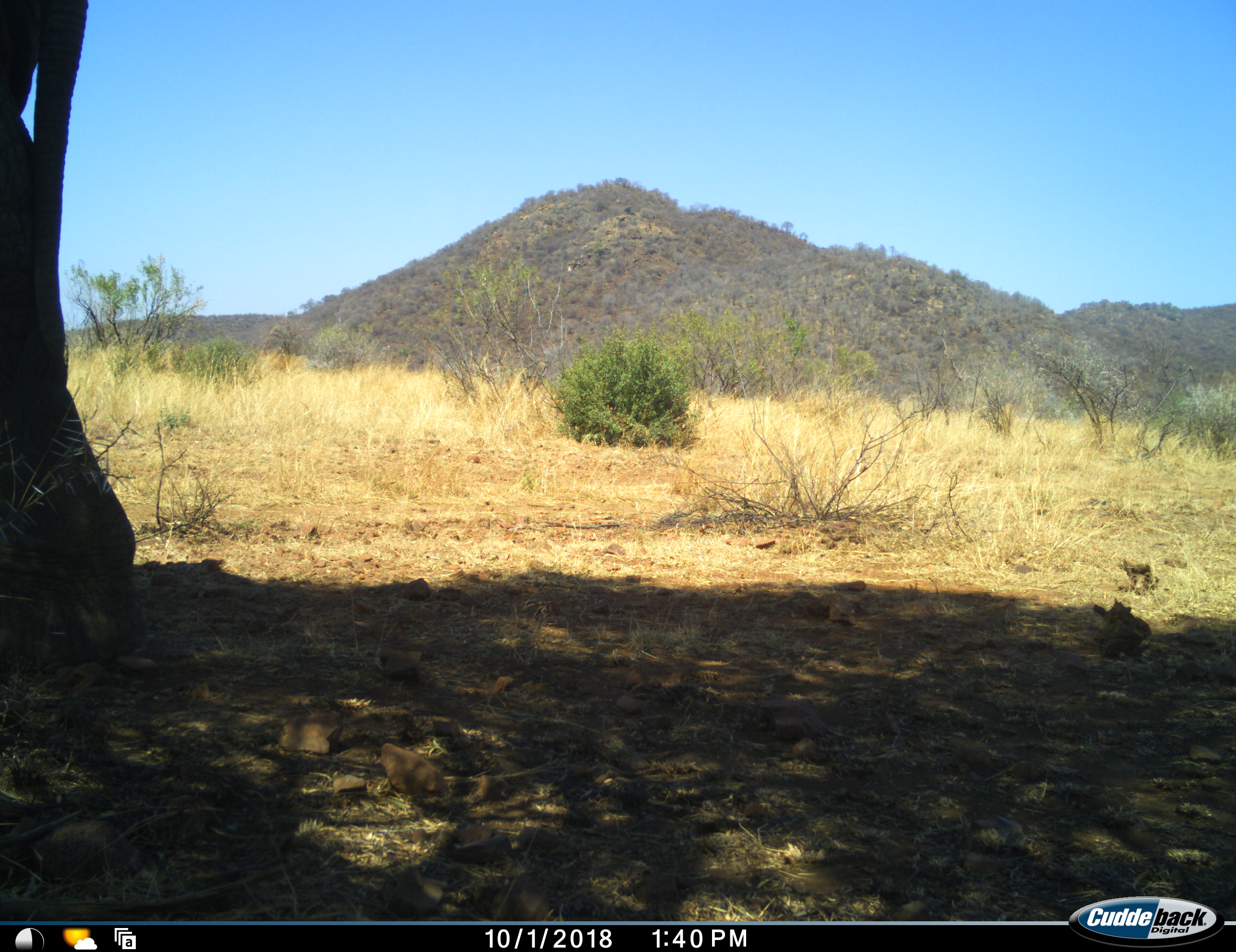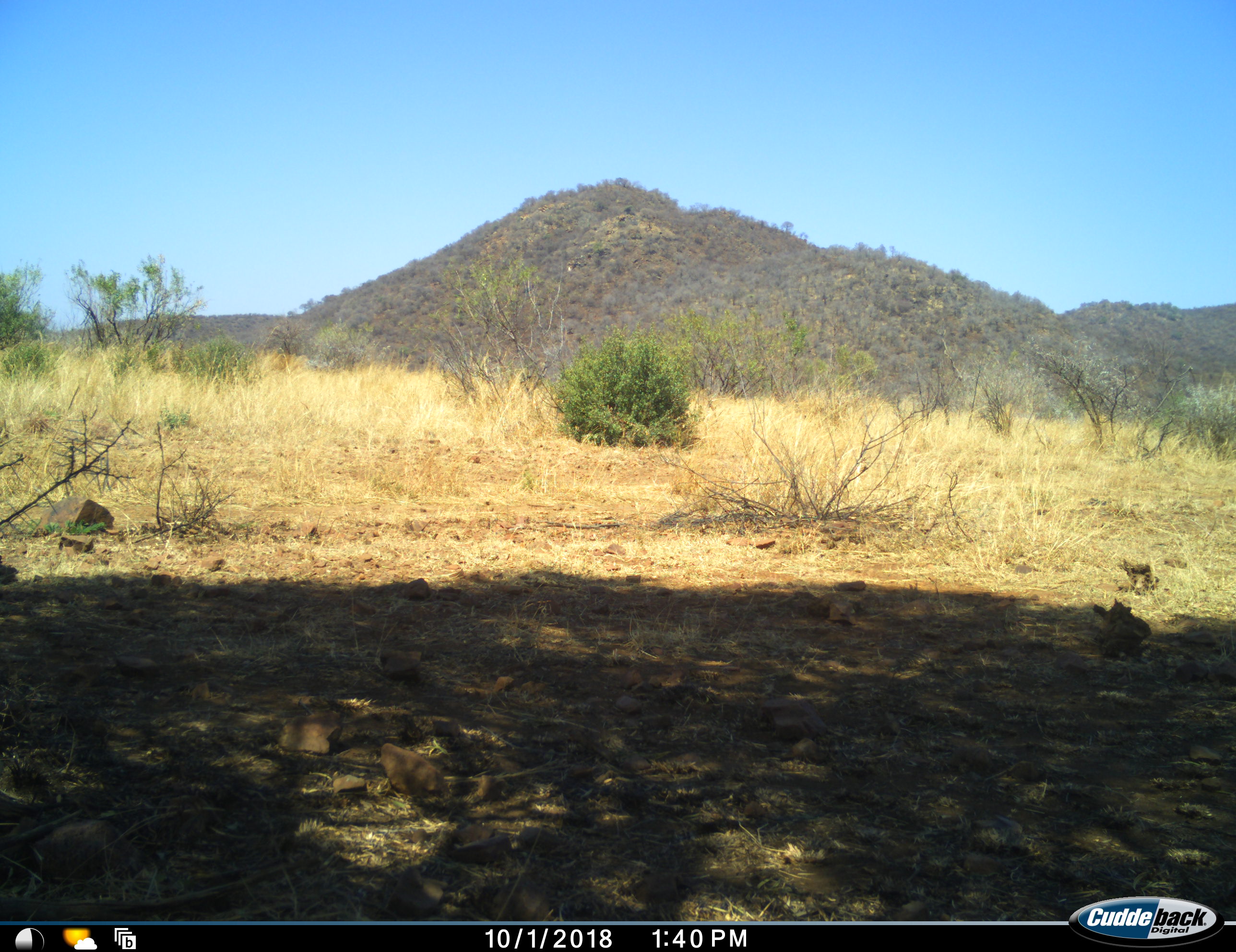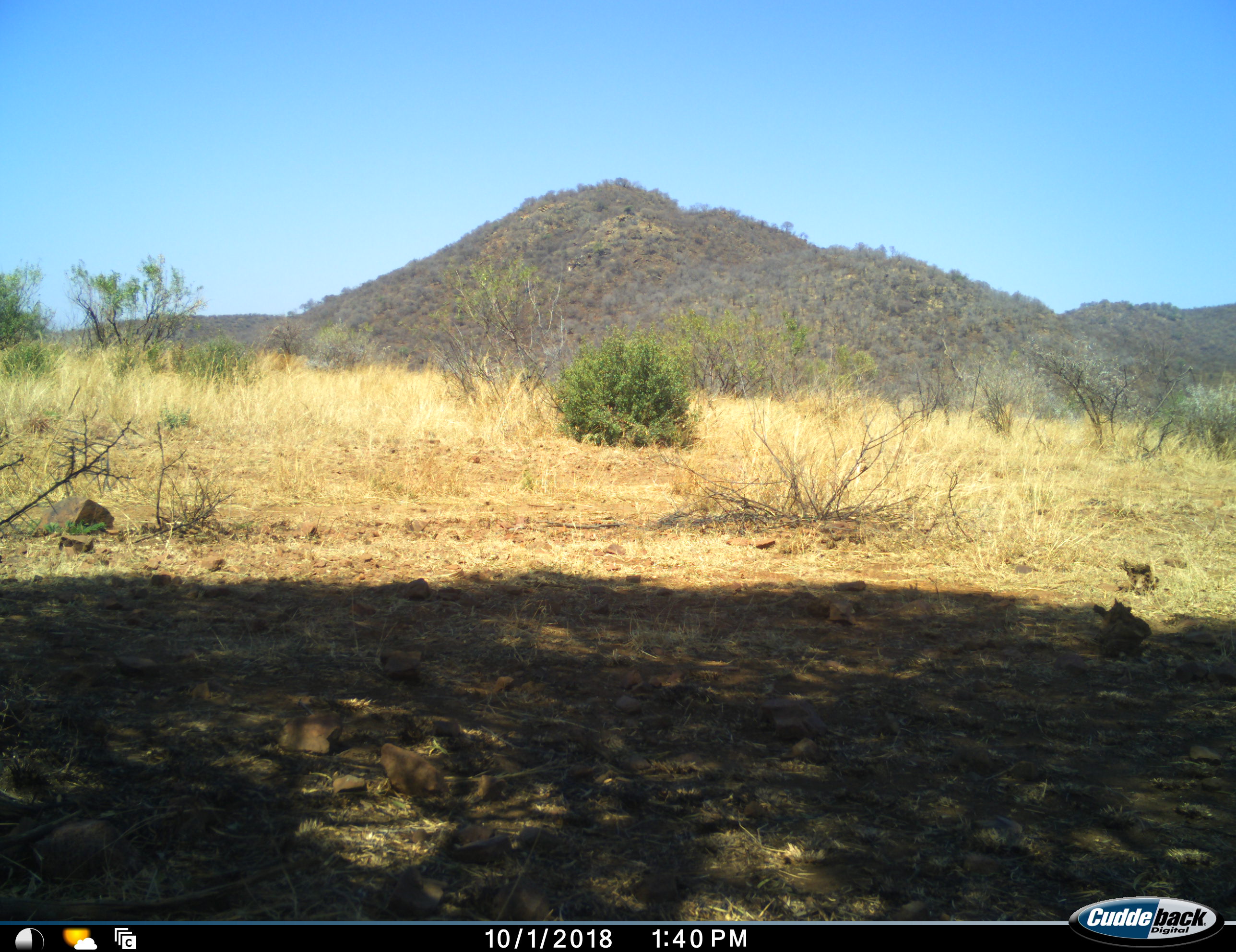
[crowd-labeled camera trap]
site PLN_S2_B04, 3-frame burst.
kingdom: Animalia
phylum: Chordata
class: Mammalia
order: Proboscidea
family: Elephantidae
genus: Loxodonta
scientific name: Loxodonta africana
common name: african bush elephant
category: elephant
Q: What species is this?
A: Elephant (african bush elephant) (Loxodonta africana).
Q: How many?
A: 1.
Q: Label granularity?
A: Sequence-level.